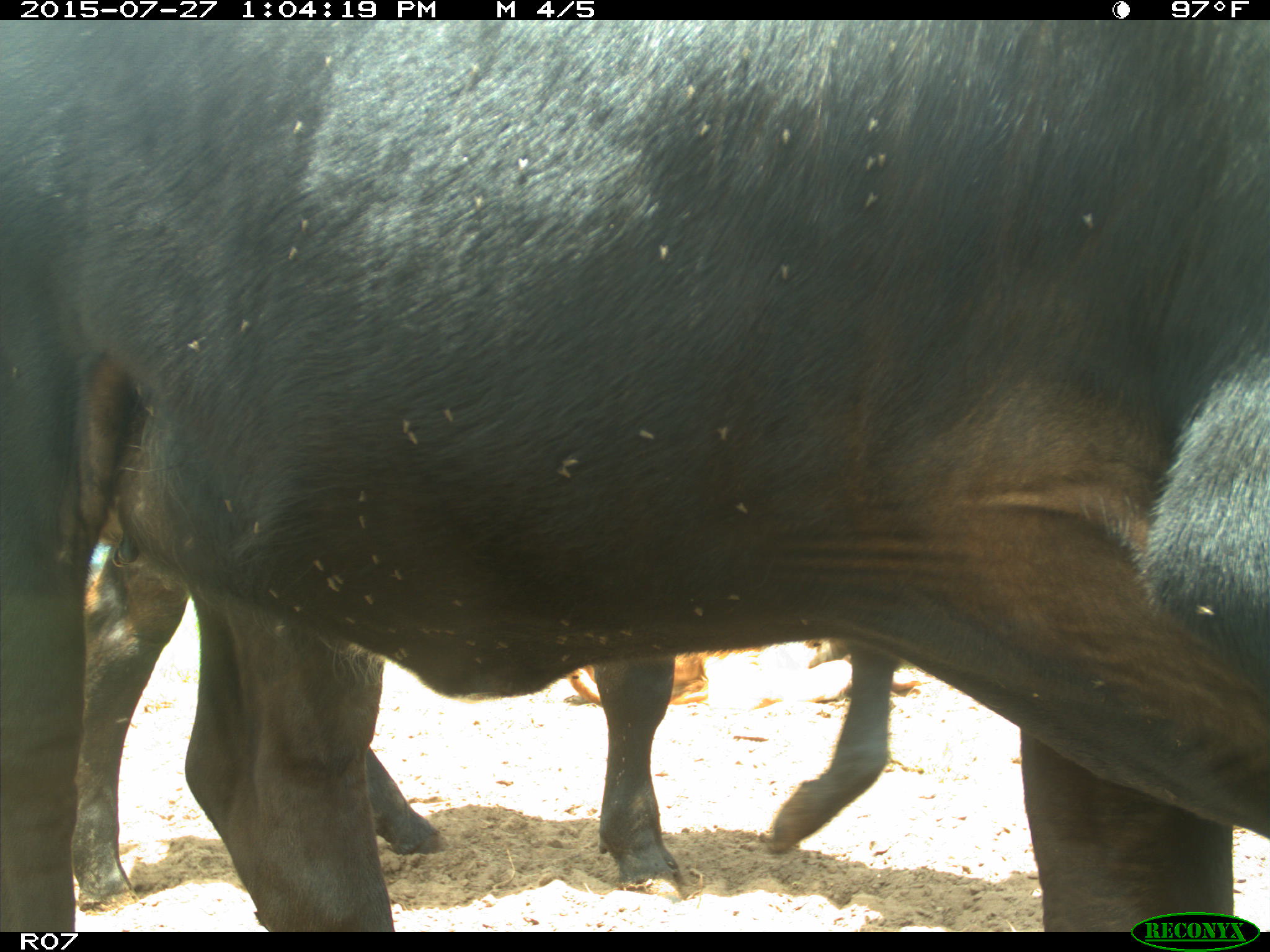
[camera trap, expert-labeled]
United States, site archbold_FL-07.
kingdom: Animalia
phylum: Chordata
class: Mammalia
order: Artiodactyla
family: Bovidae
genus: Bos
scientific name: Bos taurus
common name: domestic cow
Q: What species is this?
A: Bos taurus (domestic cow).